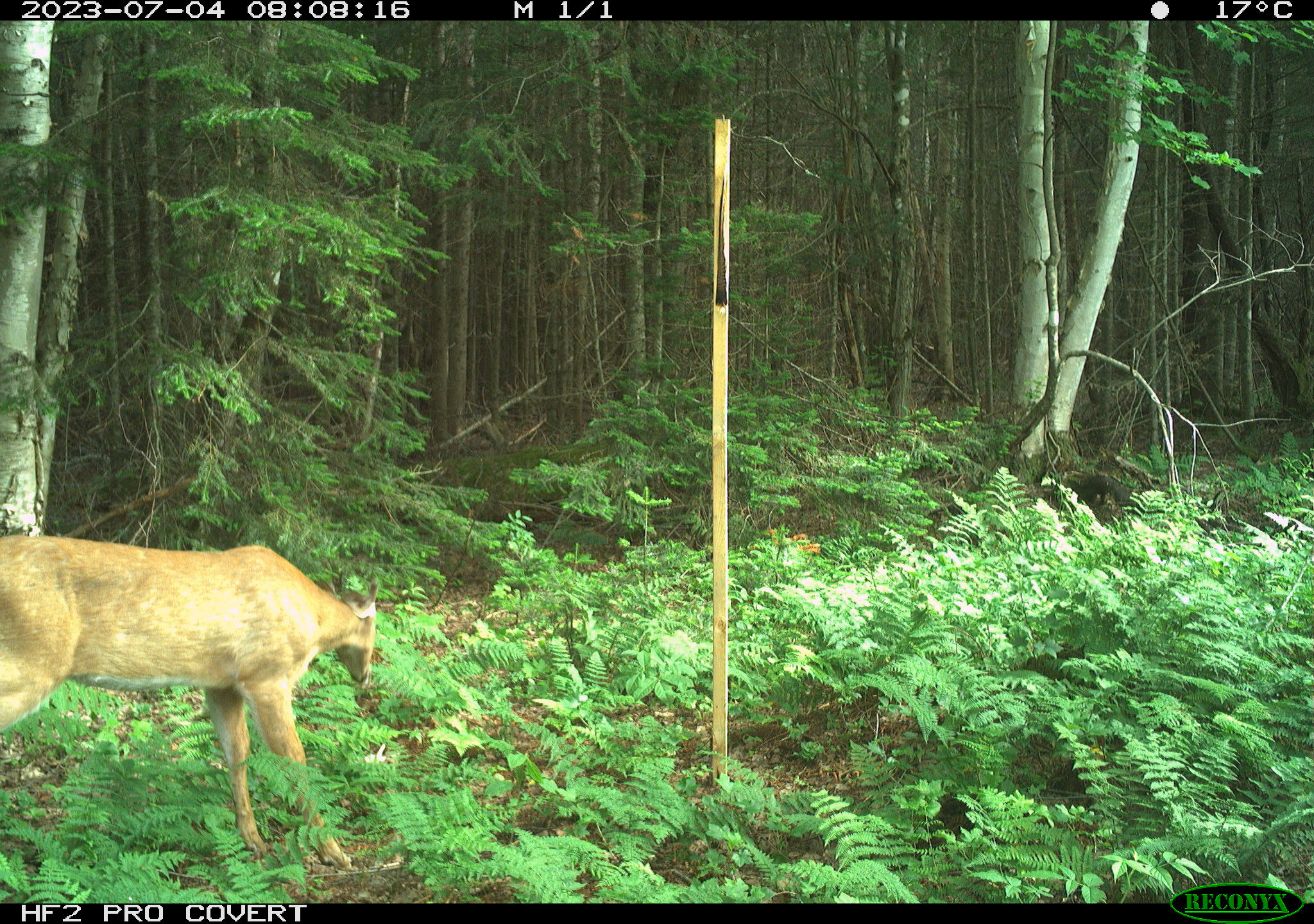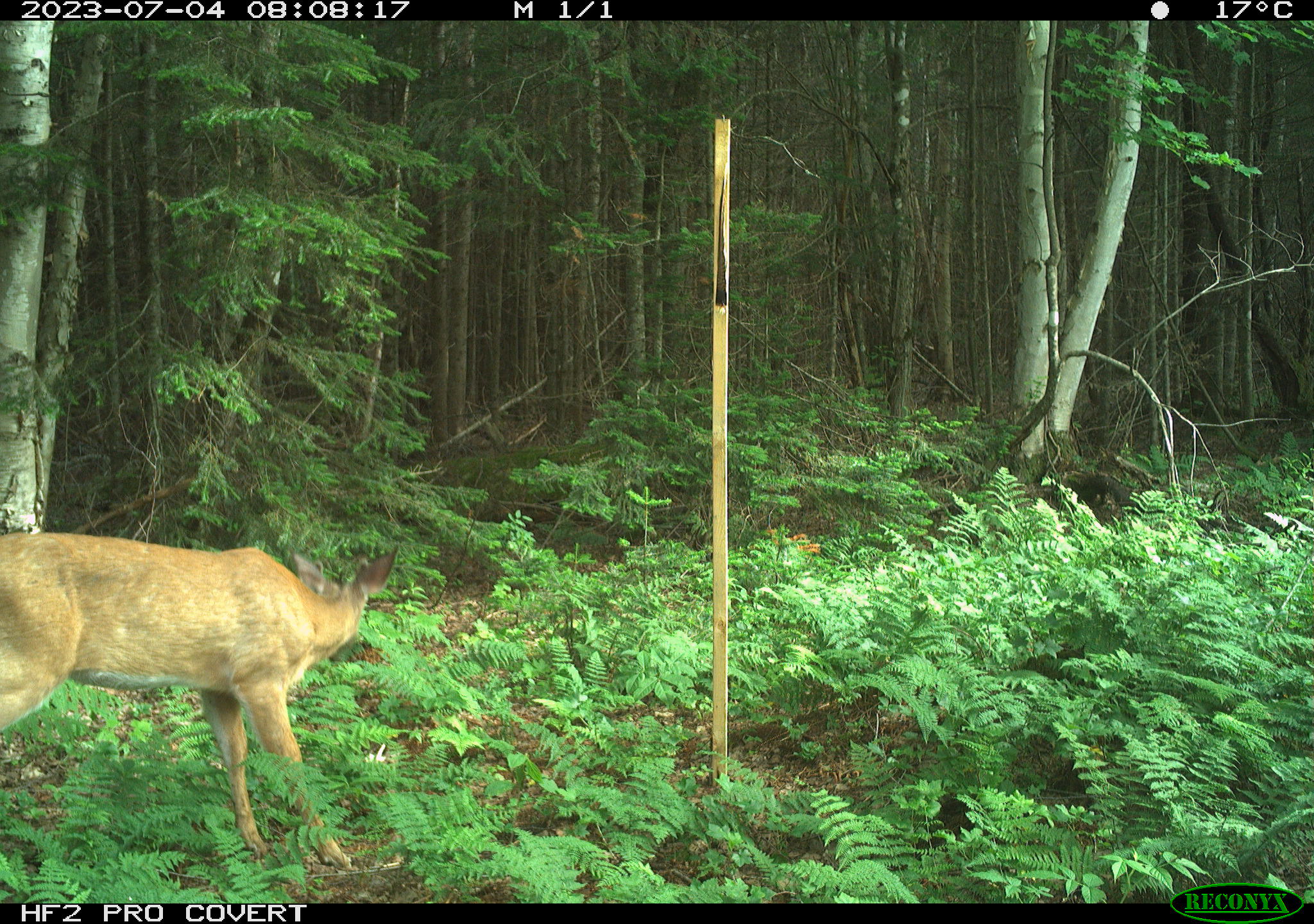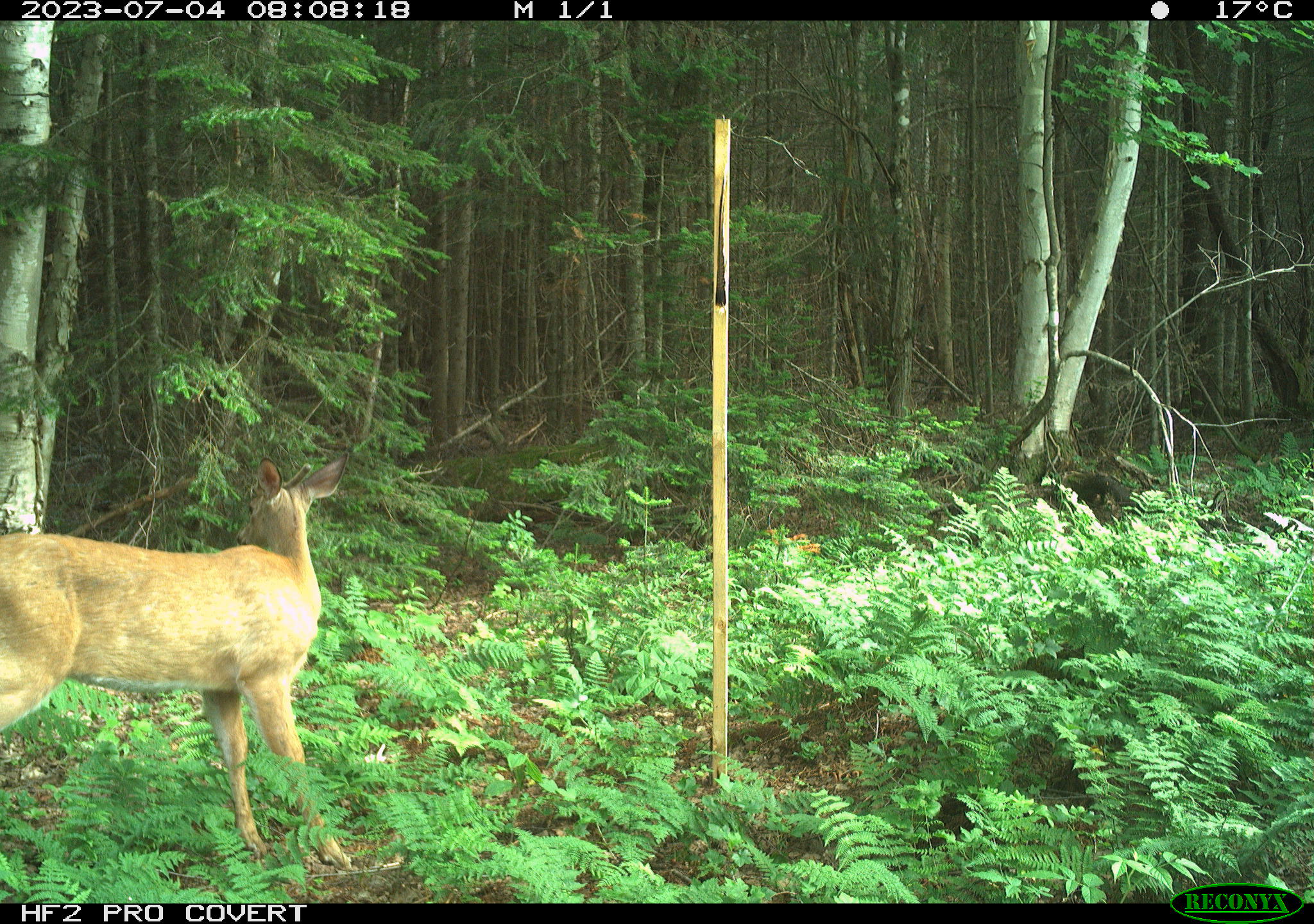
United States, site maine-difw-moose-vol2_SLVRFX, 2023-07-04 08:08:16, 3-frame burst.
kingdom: Animalia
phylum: Chordata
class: Mammalia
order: Artiodactyla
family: Cervidae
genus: Odocoileus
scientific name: Odocoileus virginianus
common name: white-tailed deer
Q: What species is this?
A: White-tailed deer (Odocoileus virginianus).